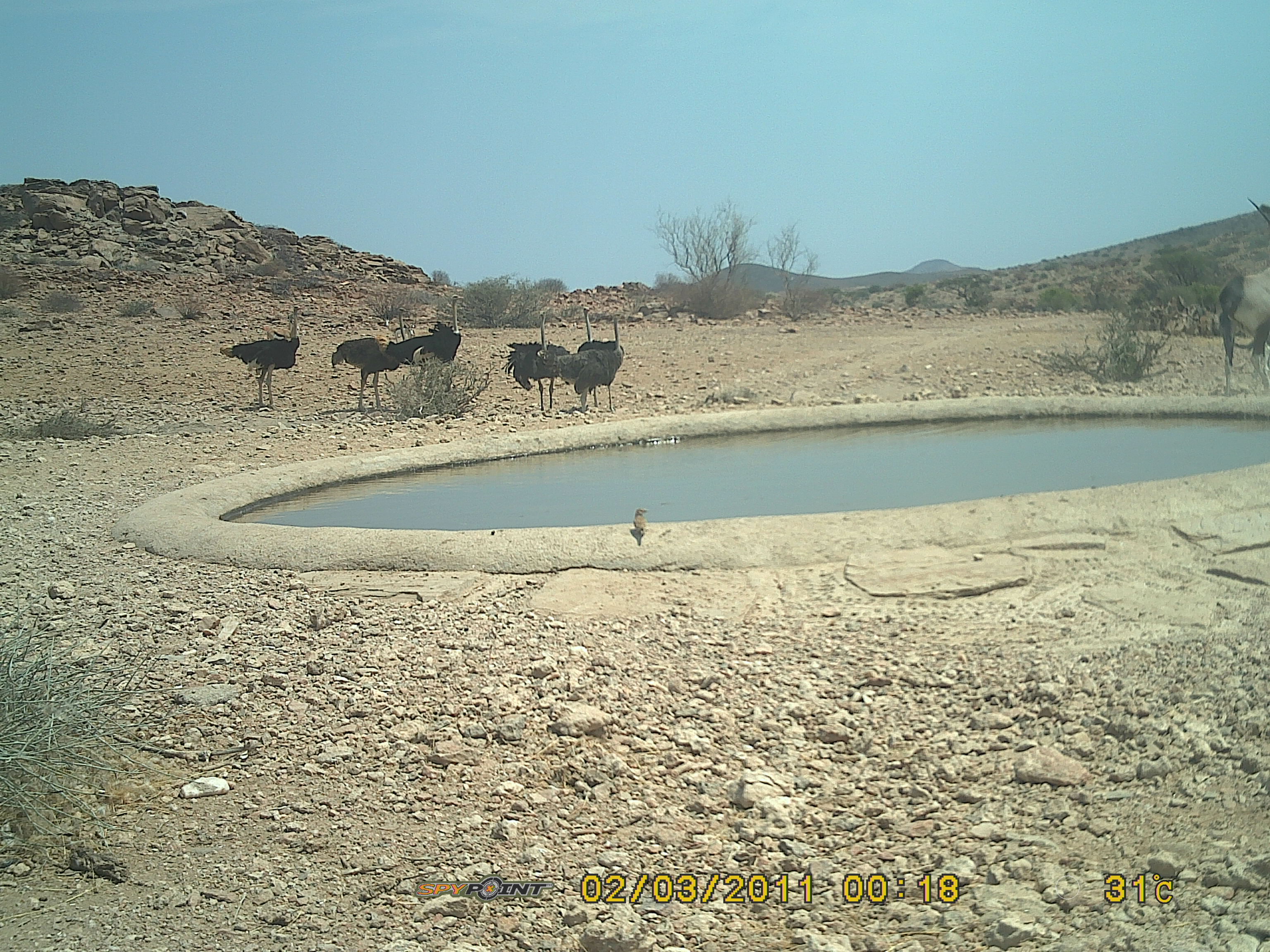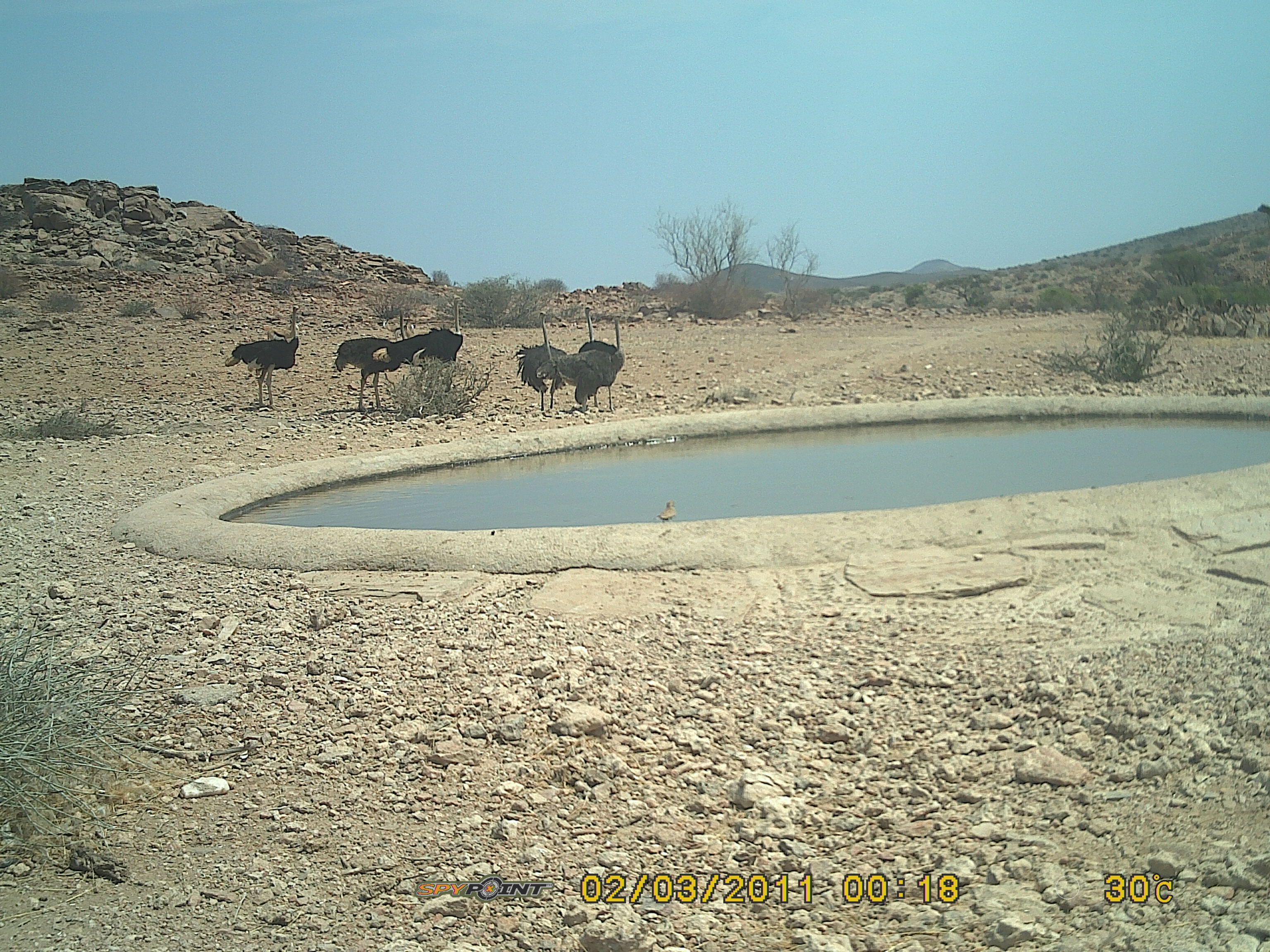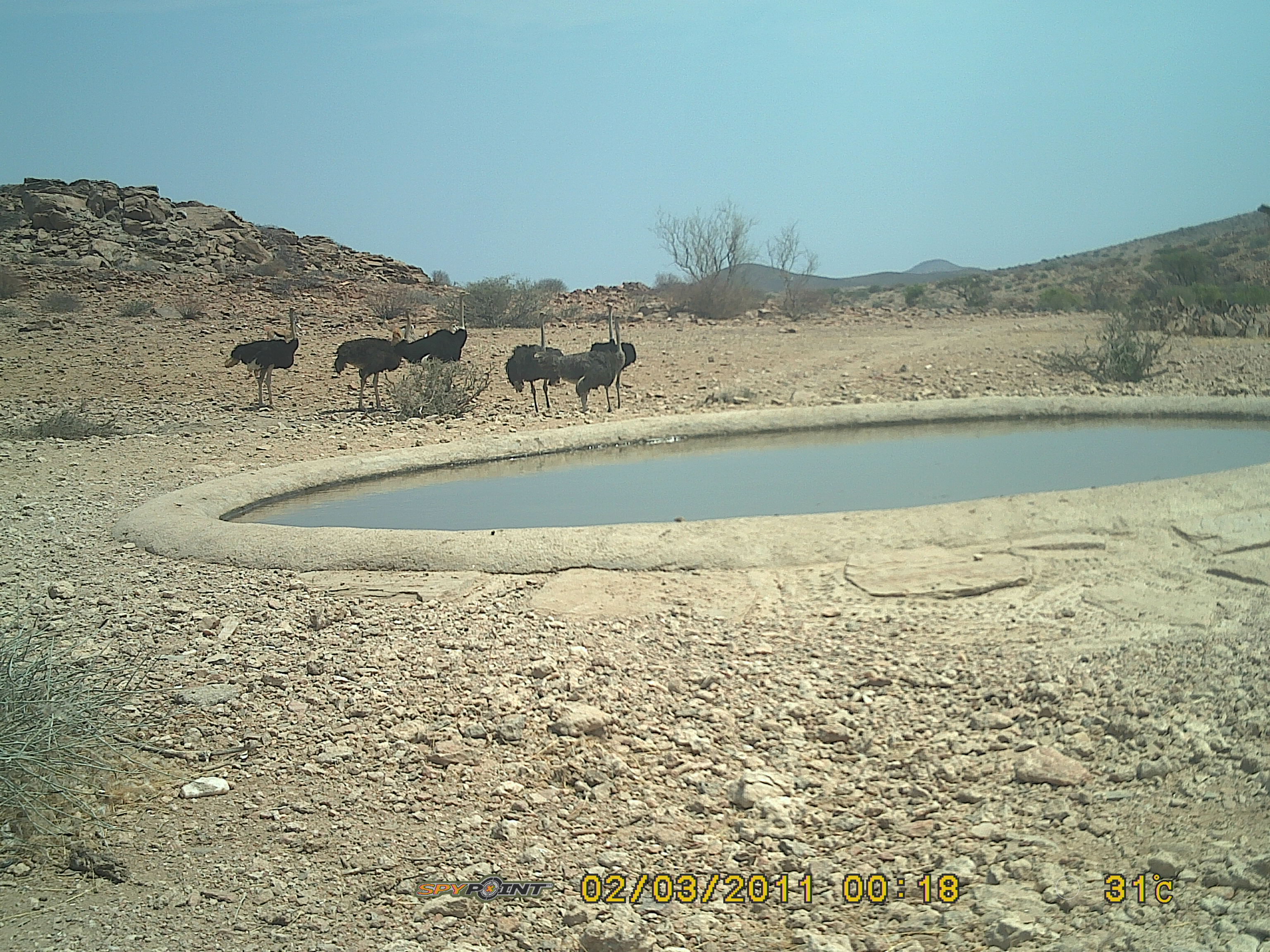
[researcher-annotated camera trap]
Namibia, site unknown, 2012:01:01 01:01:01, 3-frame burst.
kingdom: Animalia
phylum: Chordata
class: Aves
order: Struthioniformes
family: Struthionidae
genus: Struthio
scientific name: Struthio camelus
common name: common ostrich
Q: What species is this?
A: Struthio camelus (common ostrich).